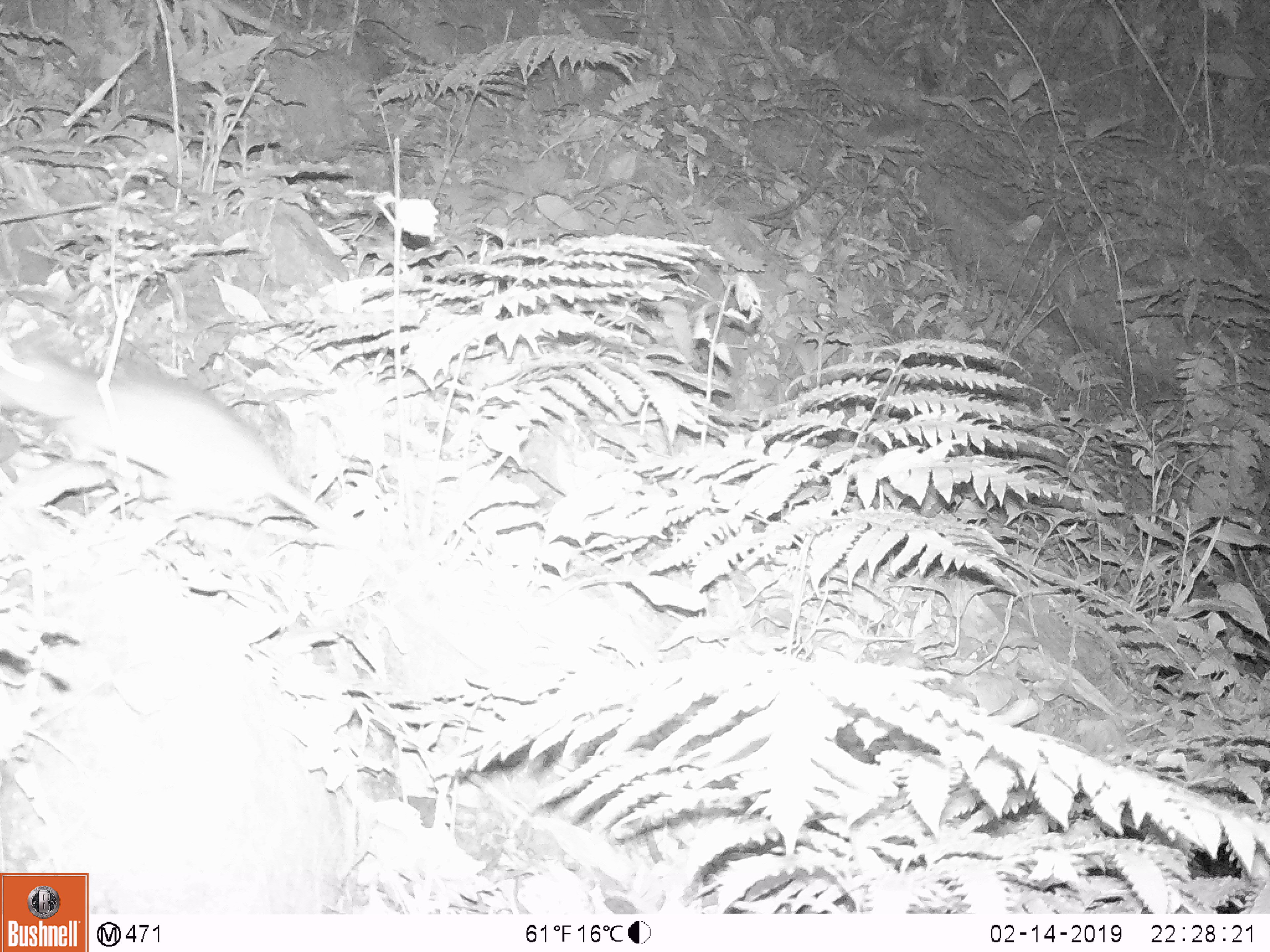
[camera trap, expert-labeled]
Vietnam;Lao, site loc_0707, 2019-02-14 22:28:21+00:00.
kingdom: Animalia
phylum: Chordata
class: Mammalia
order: Rodentia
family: Muridae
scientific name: Muridae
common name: old-world mice and rats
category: unidentified murid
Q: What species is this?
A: Unidentified murid (old-world mice and rats) (Muridae).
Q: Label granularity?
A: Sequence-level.